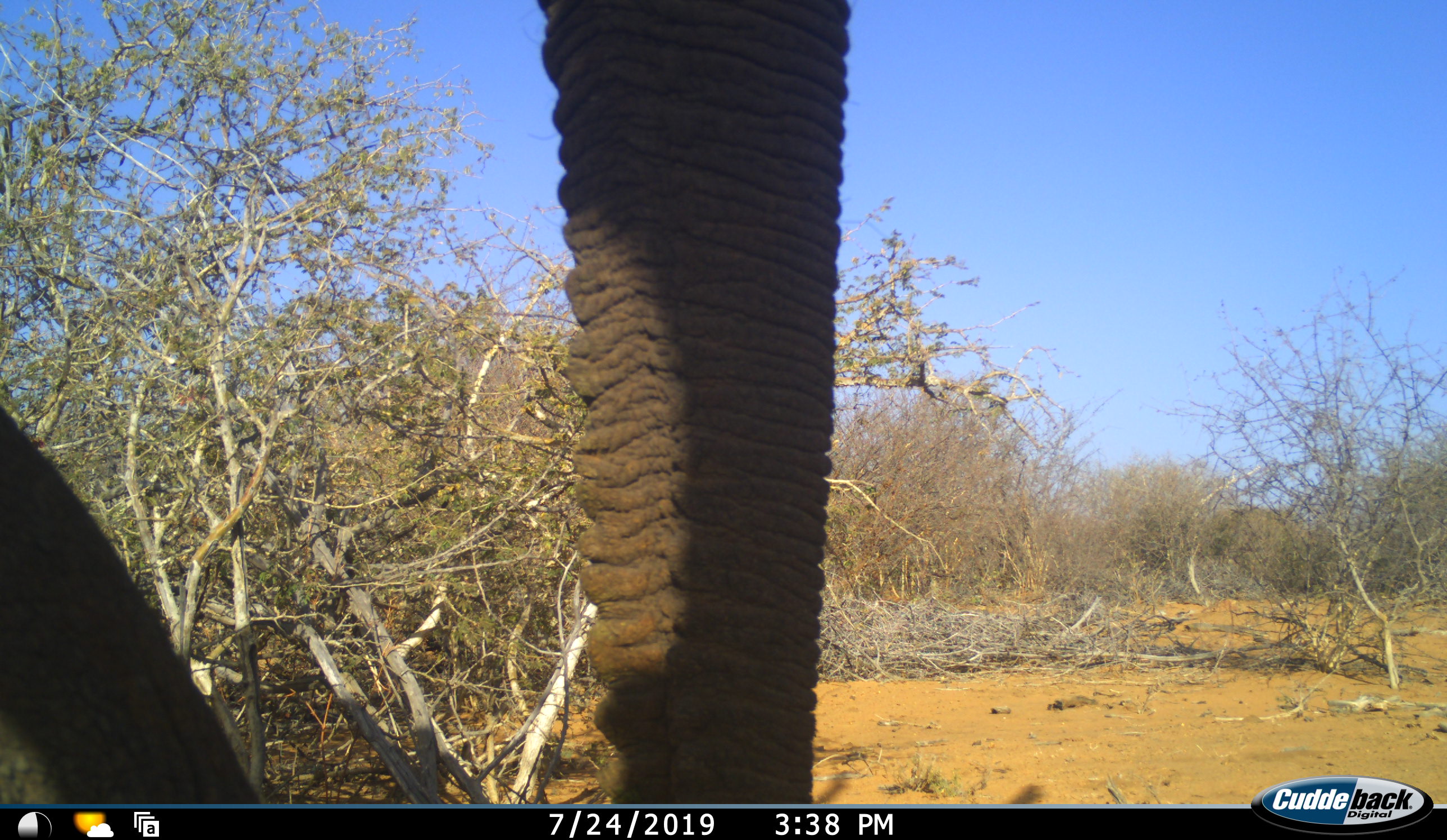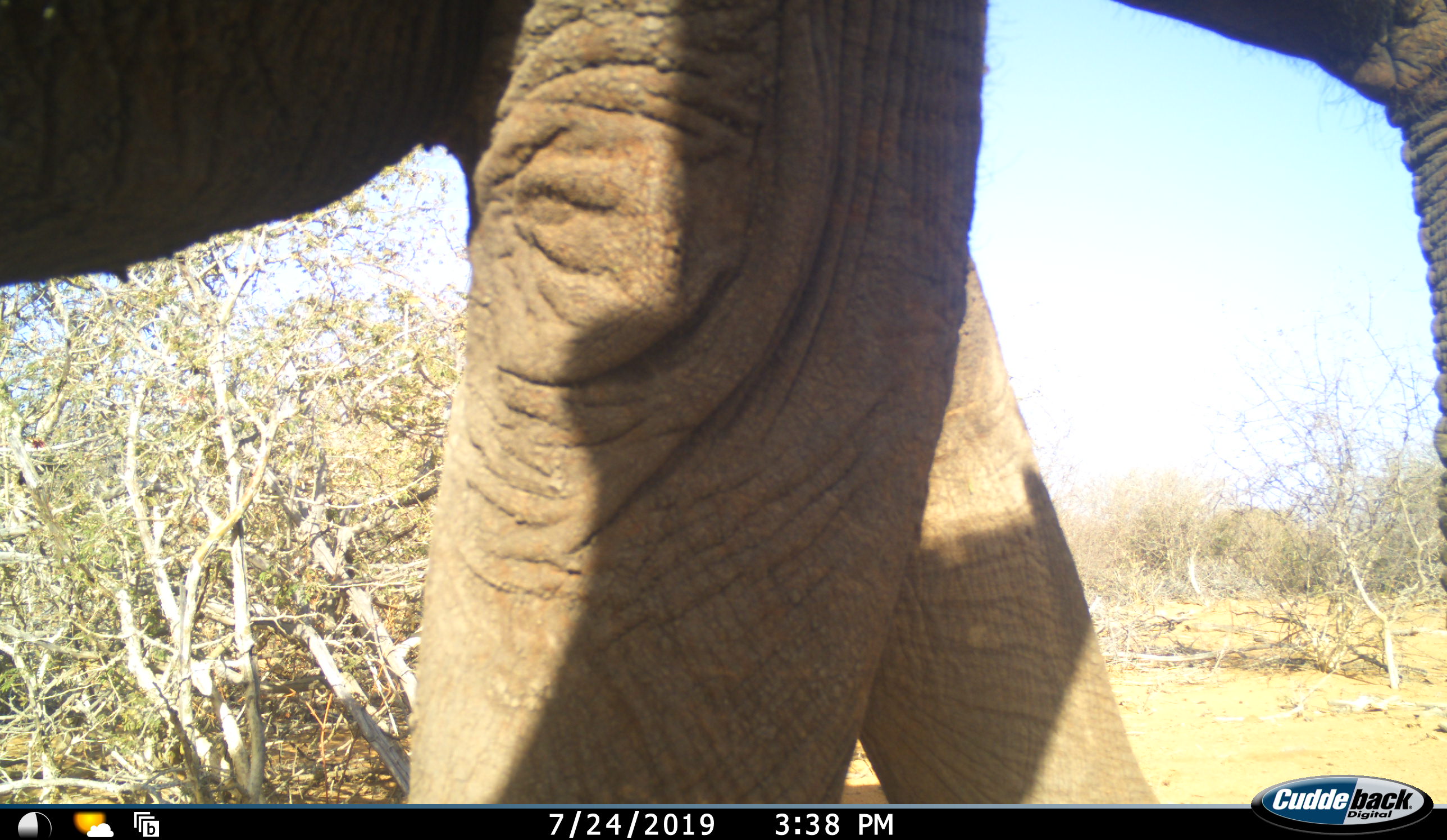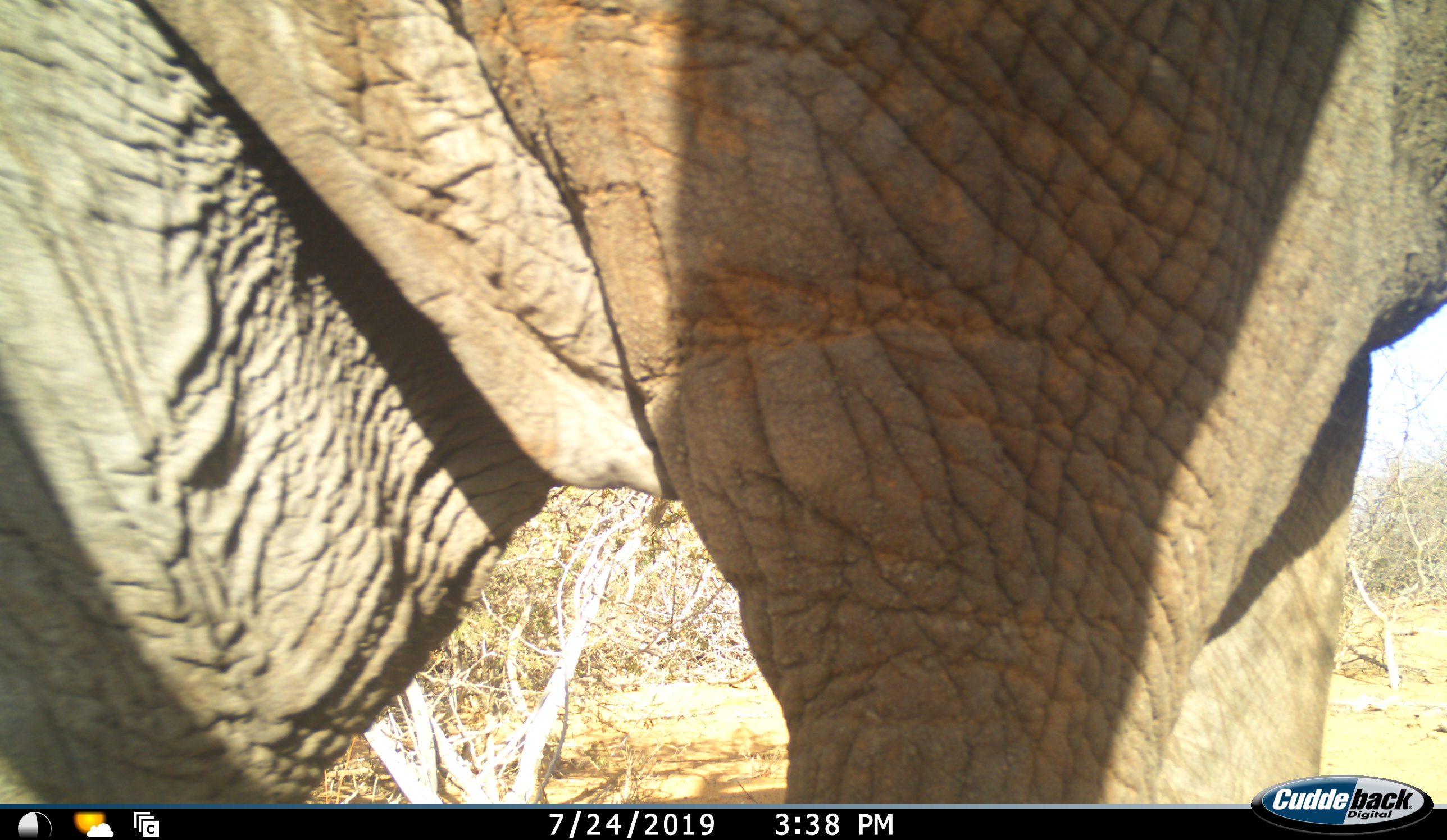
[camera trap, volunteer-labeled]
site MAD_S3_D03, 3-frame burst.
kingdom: Animalia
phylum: Chordata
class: Mammalia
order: Proboscidea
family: Elephantidae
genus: Loxodonta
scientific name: Loxodonta africana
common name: african bush elephant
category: elephant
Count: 1.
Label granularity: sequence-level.